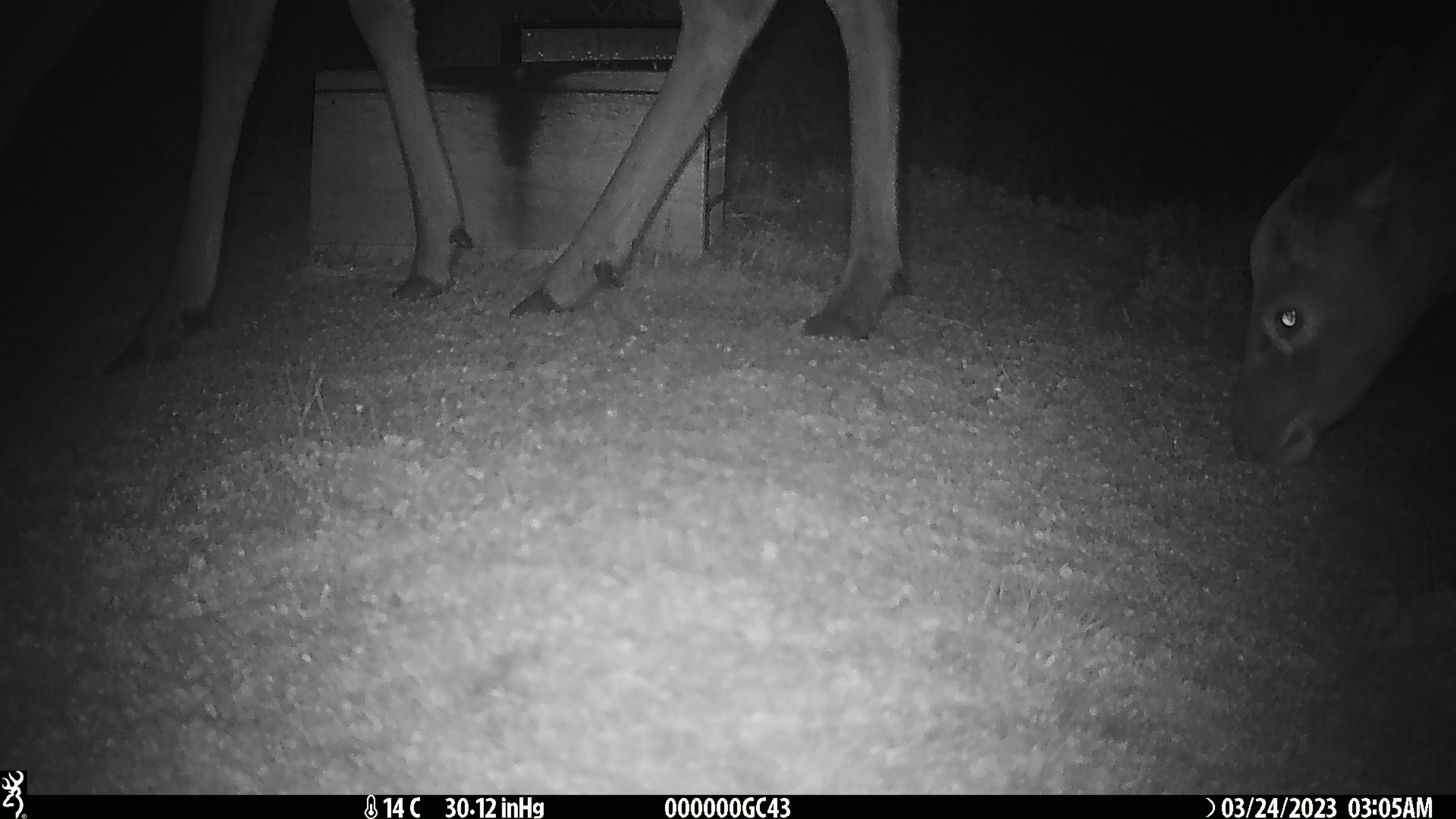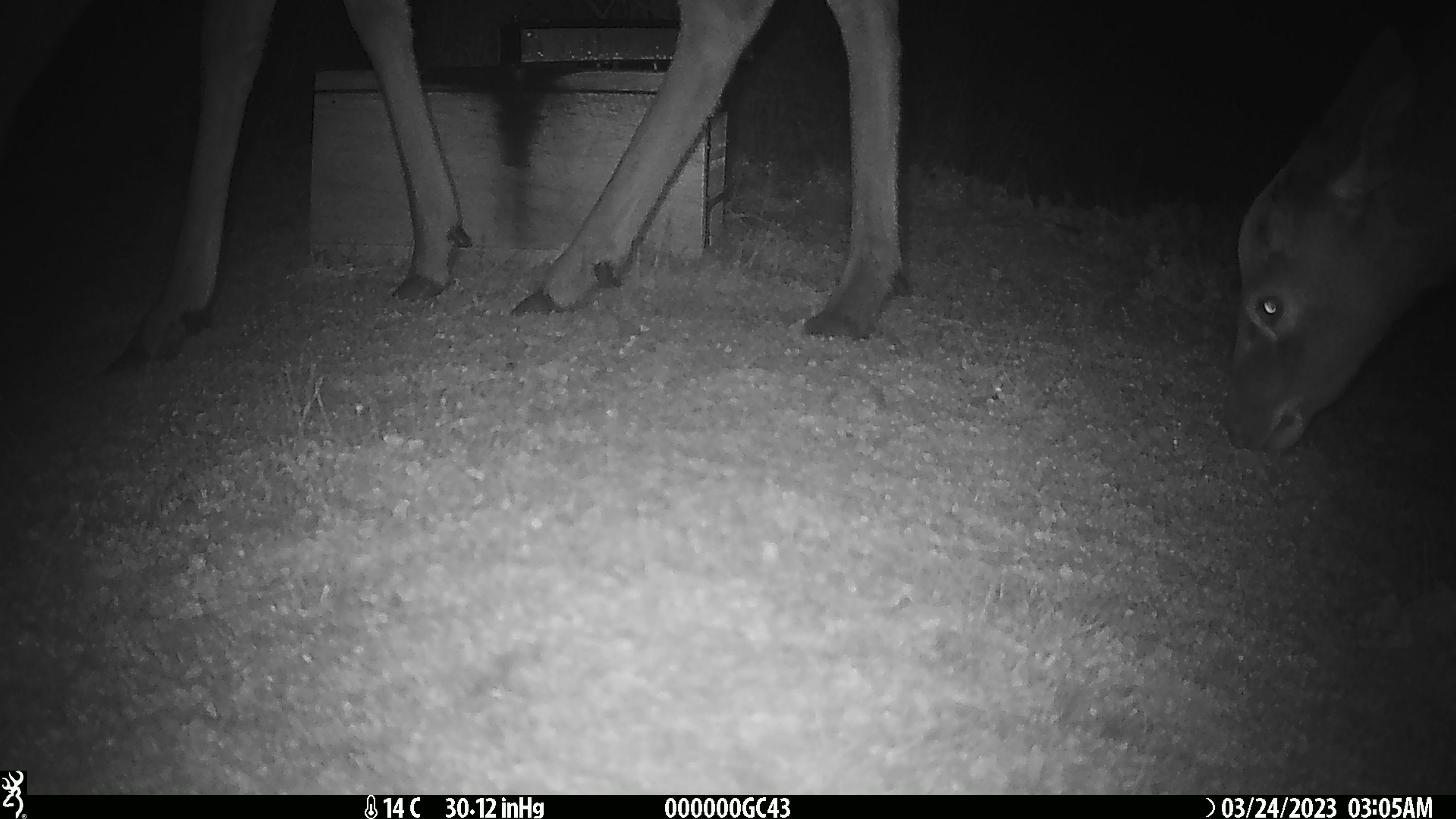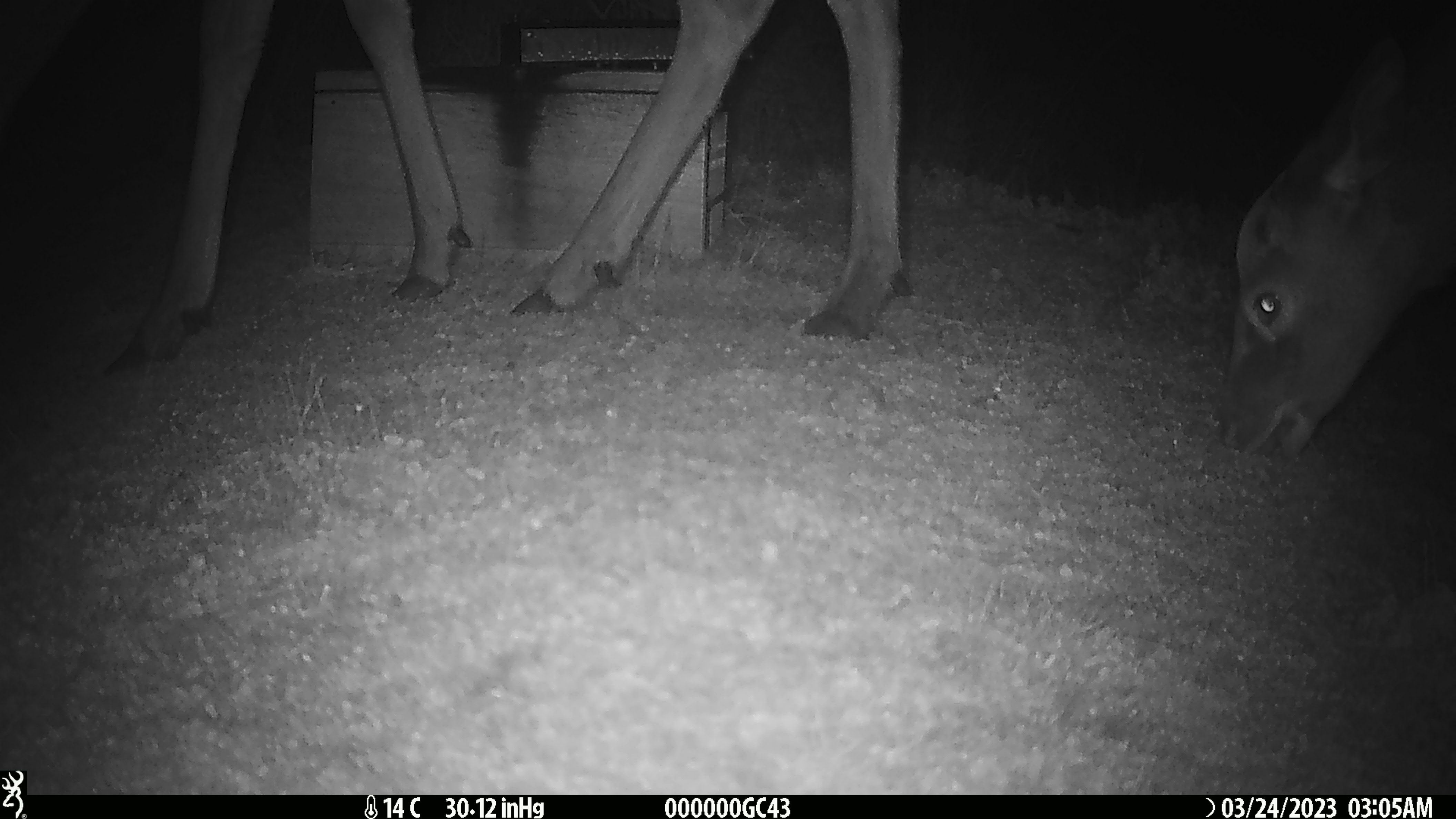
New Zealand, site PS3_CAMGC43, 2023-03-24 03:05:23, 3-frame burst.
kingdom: Animalia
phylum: Chordata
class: Mammalia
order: Artiodactyla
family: Cervidae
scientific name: Cervidae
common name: deer